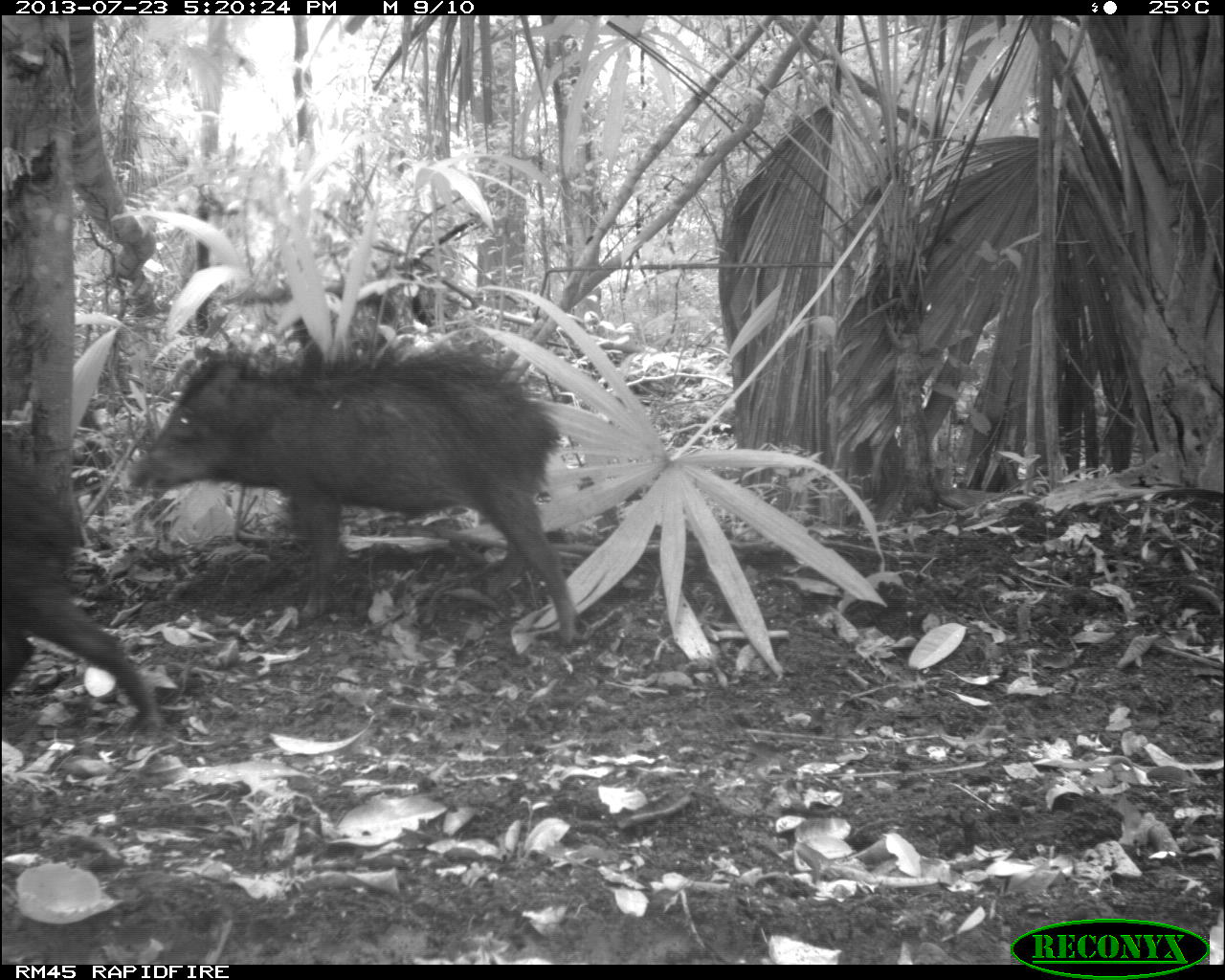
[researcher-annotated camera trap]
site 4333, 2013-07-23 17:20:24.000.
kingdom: Animalia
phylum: Chordata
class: Mammalia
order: Artiodactyla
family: Tayassuidae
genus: Tayassu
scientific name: Tayassu pecari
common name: white-lipped peccary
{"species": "Tayassu pecari (white-lipped peccary)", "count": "4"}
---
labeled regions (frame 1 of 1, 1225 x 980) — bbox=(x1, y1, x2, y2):
tayassu pecari: bbox=(126, 334, 581, 646); bbox=(1, 457, 161, 738)